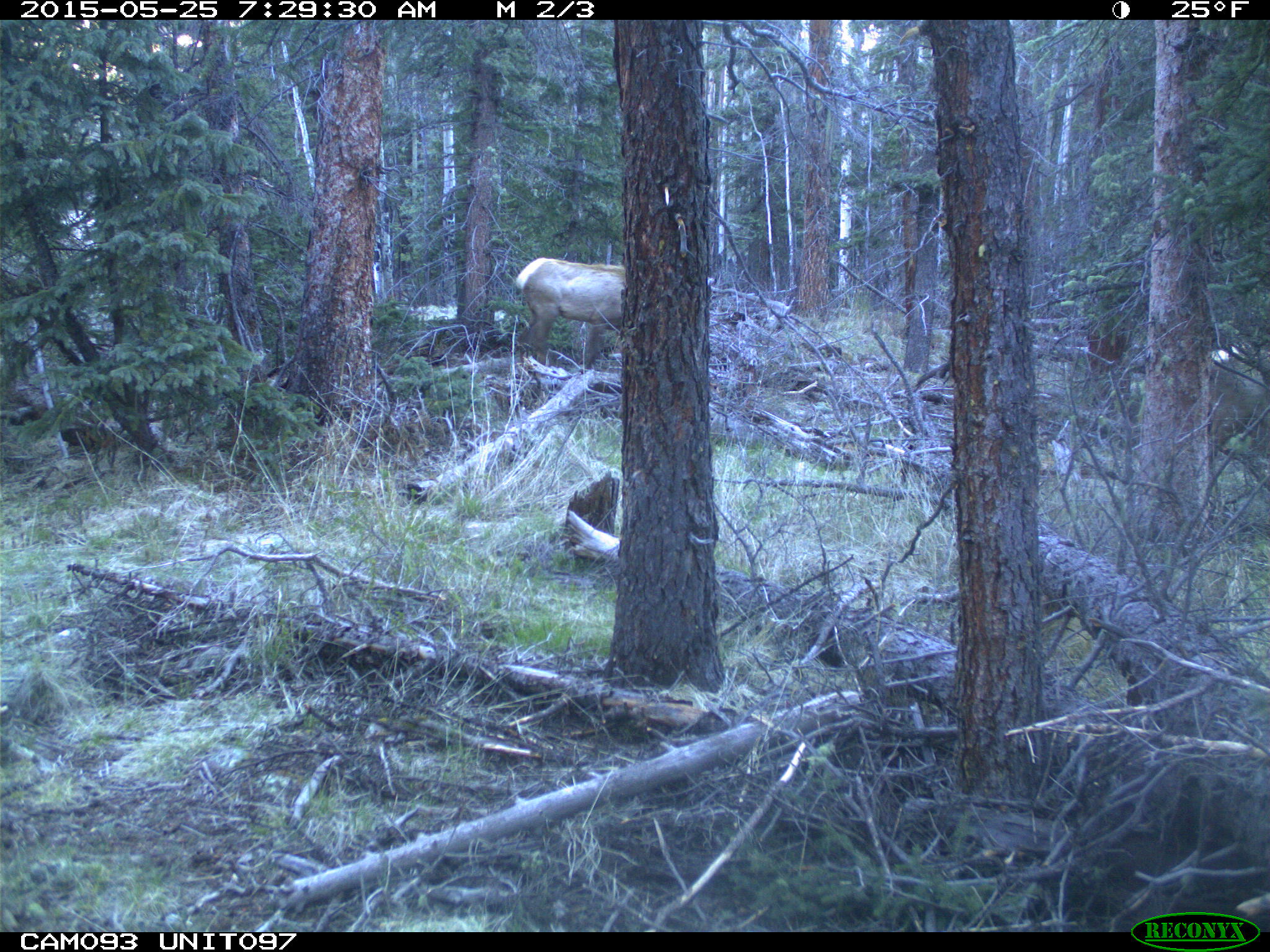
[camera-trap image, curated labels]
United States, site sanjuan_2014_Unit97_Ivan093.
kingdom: Animalia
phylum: Chordata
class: Mammalia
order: Artiodactyla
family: Cervidae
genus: Cervus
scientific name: Cervus elaphus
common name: red deer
Cervus elaphus (red deer).